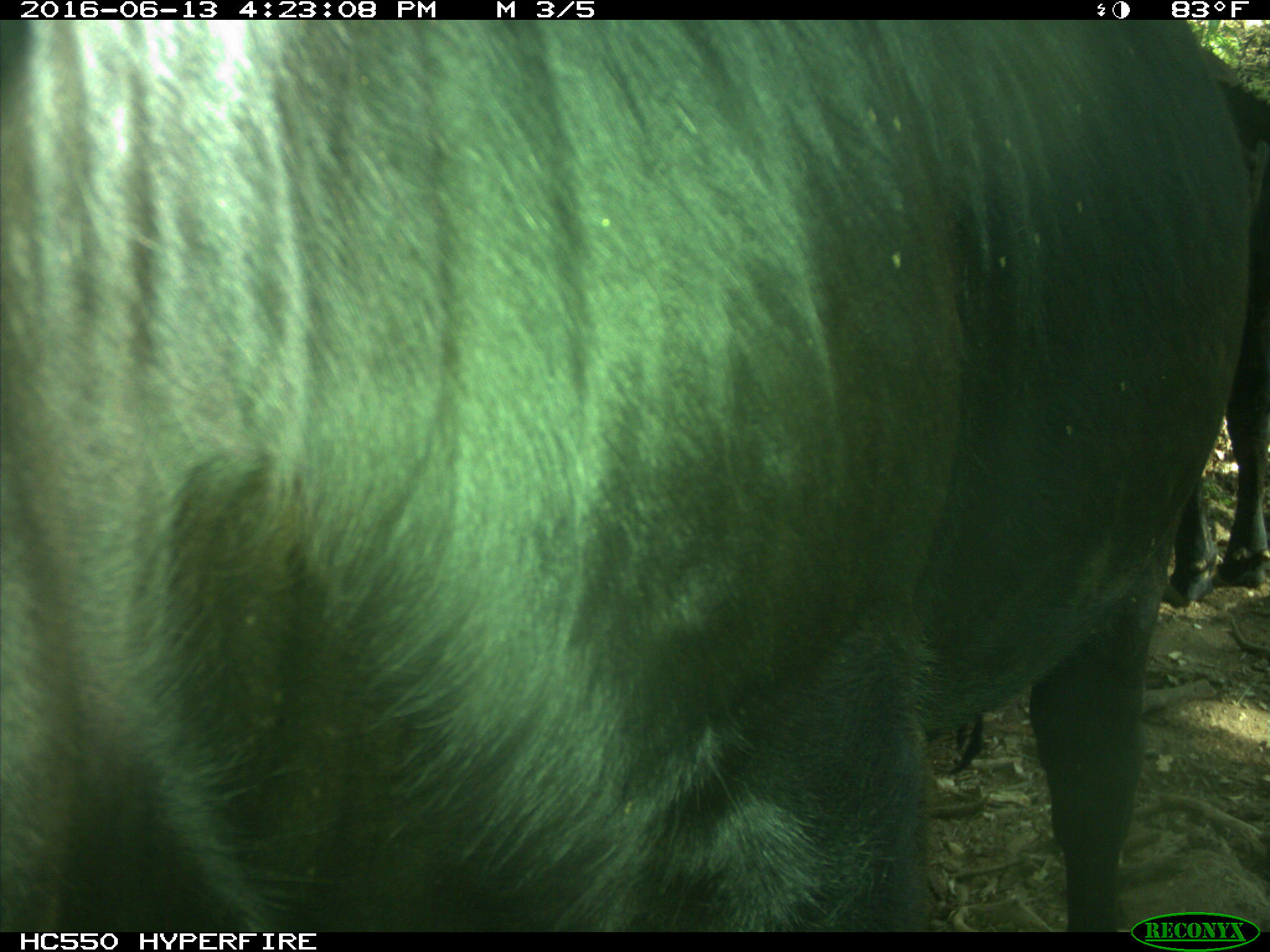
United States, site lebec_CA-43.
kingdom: Animalia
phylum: Chordata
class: Mammalia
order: Artiodactyla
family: Bovidae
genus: Bos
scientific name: Bos taurus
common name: domestic cow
Bos taurus (domestic cow).